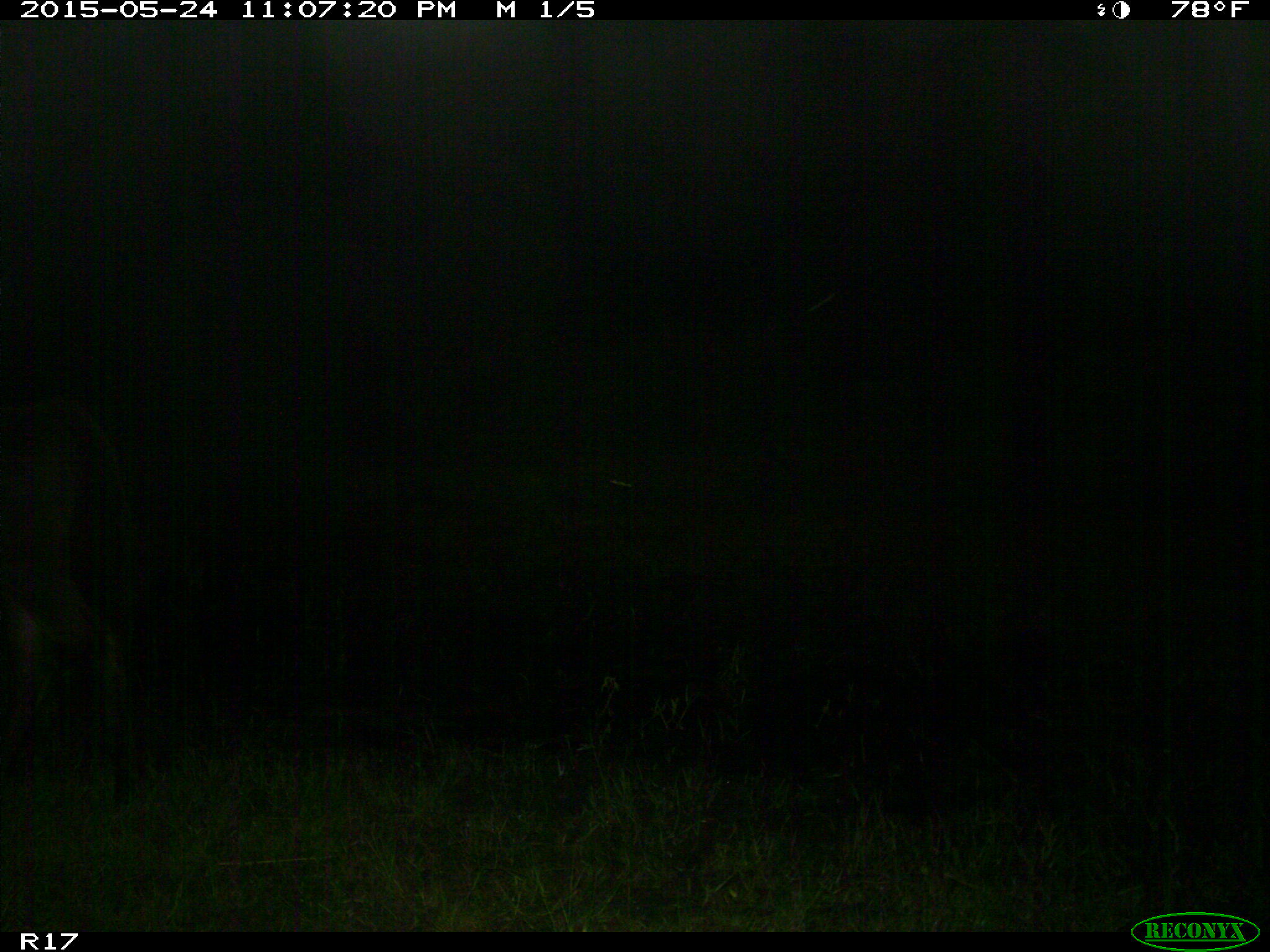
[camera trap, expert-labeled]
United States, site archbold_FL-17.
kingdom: Animalia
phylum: Chordata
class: Mammalia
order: Artiodactyla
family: Bovidae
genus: Bos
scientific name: Bos taurus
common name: domestic cow